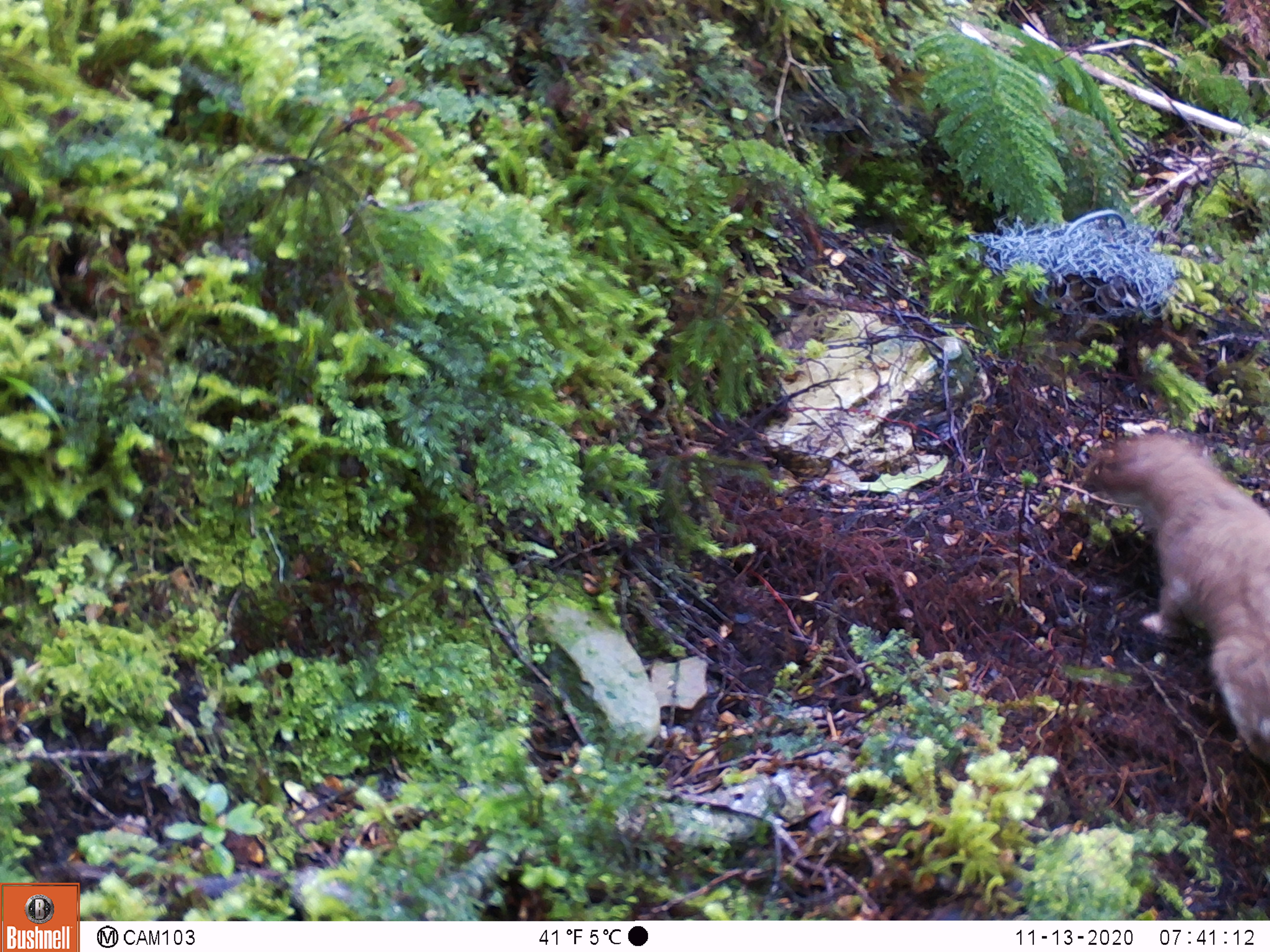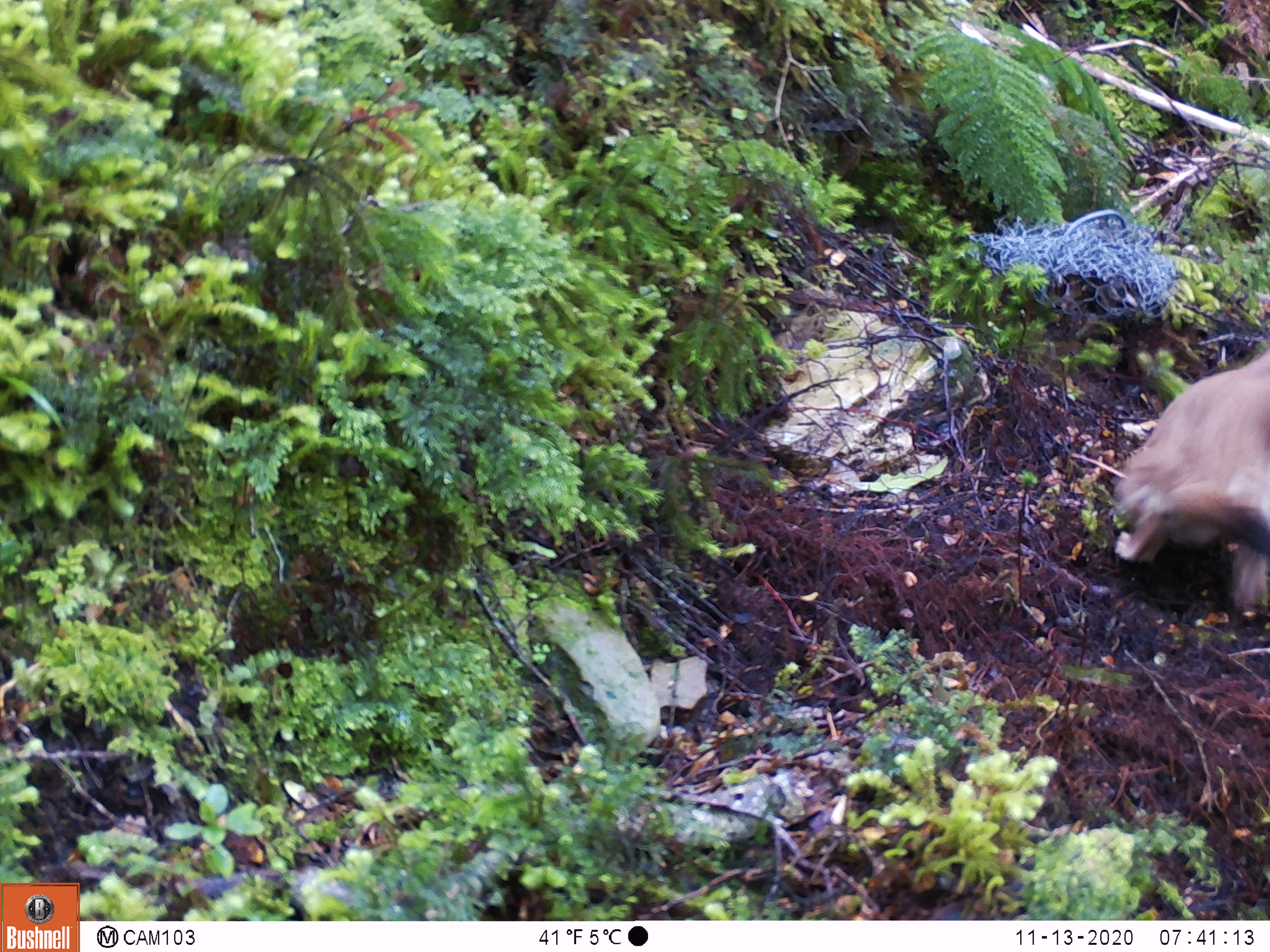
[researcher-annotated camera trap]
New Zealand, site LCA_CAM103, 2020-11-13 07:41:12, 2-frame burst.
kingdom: Animalia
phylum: Chordata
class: Mammalia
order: Carnivora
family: Mustelidae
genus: Mustela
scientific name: Mustela erminea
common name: stoat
Stoat (Mustela erminea).